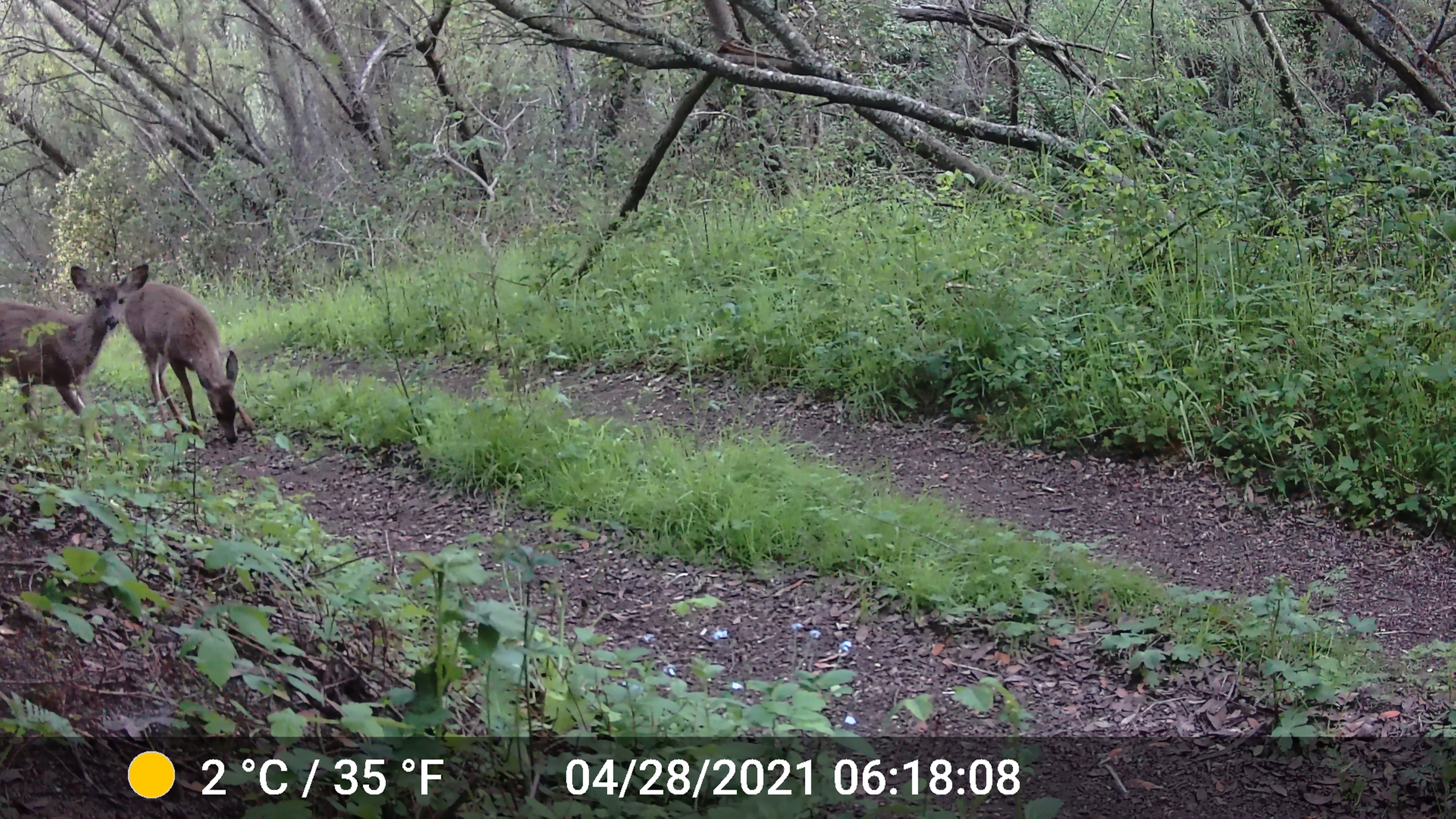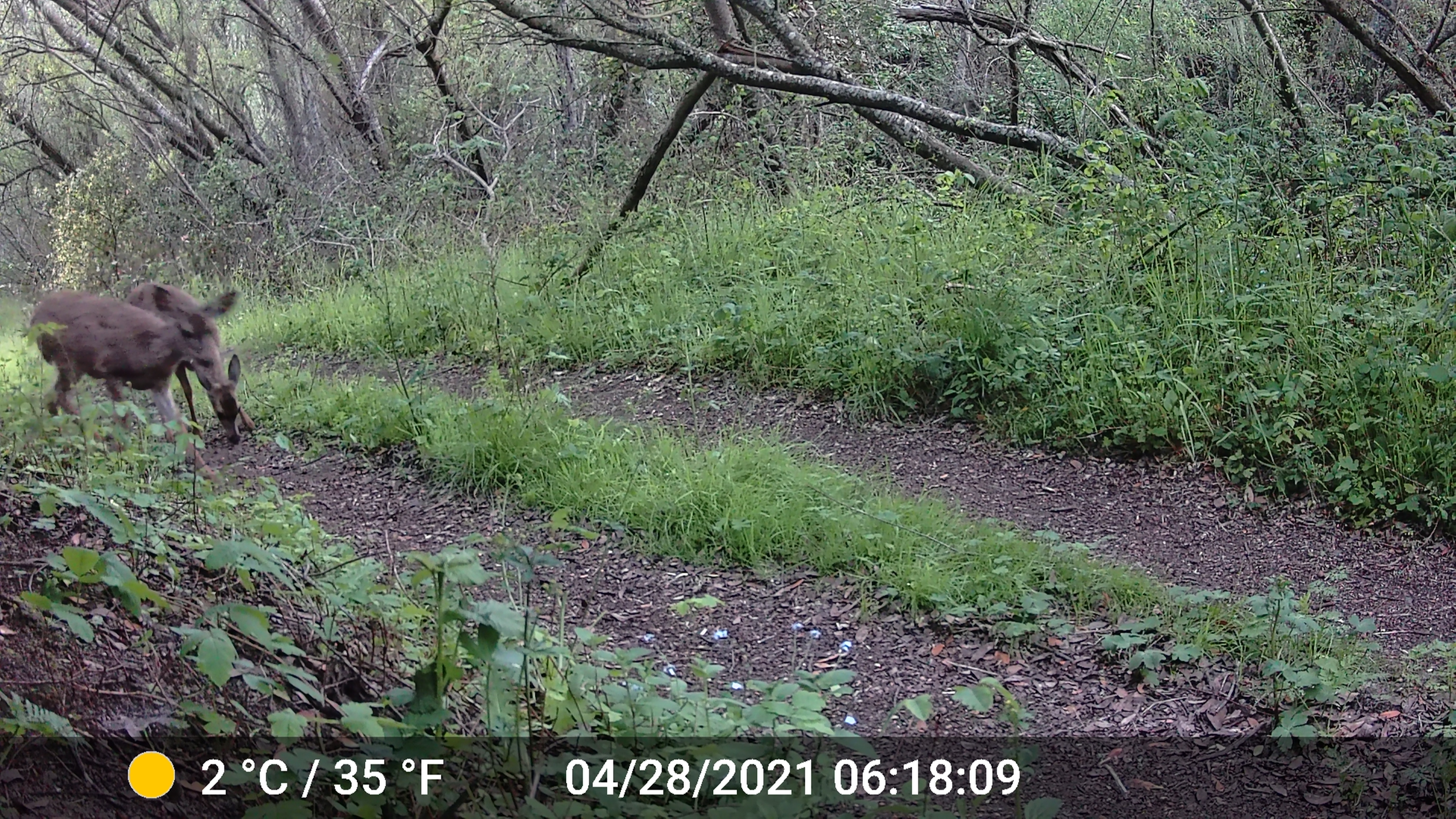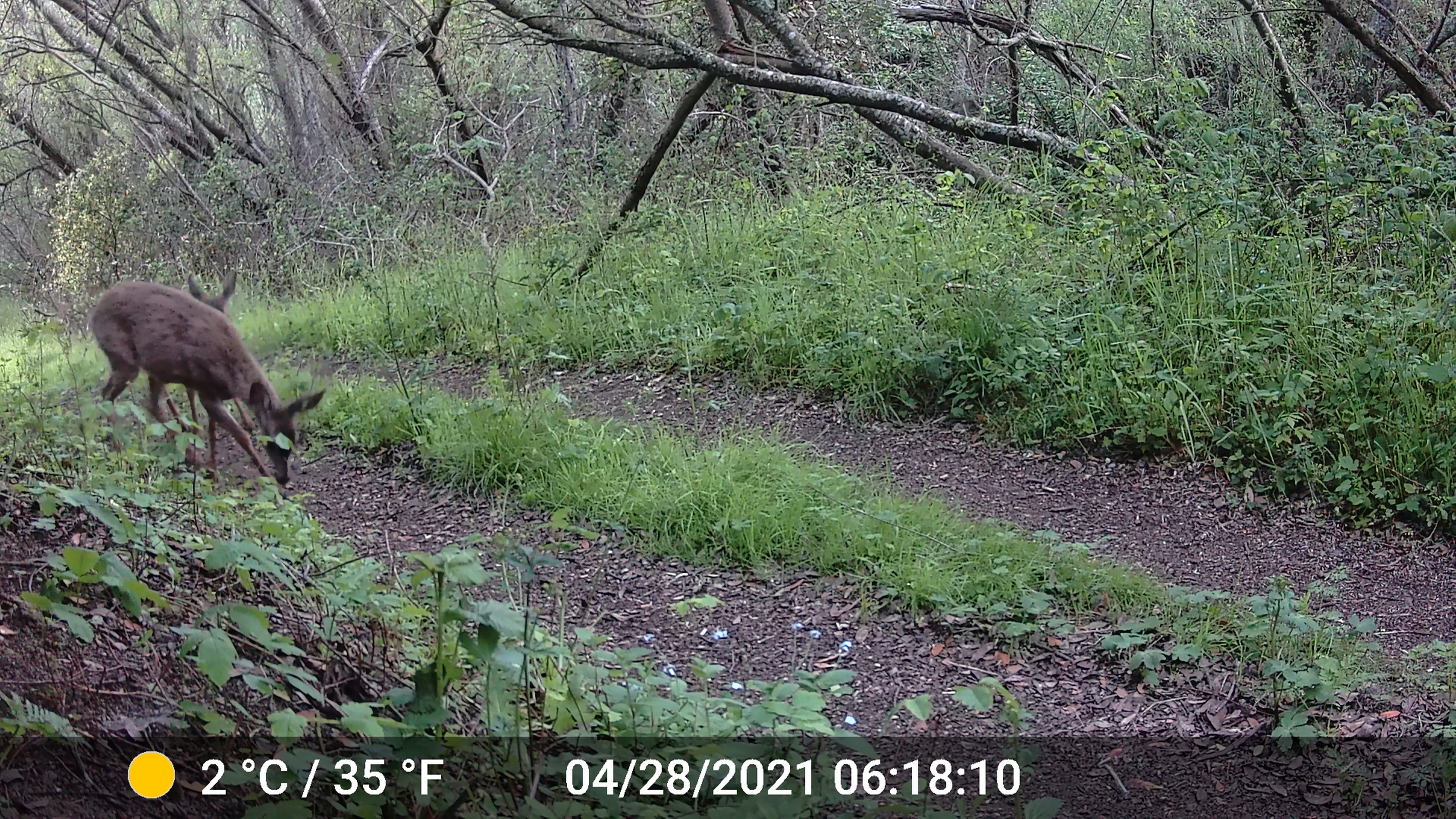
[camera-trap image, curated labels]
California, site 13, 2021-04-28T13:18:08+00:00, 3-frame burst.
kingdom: Animalia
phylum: Chordata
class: Mammalia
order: Artiodactyla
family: Cervidae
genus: Odocoileus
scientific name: Odocoileus hemionus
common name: mule deer